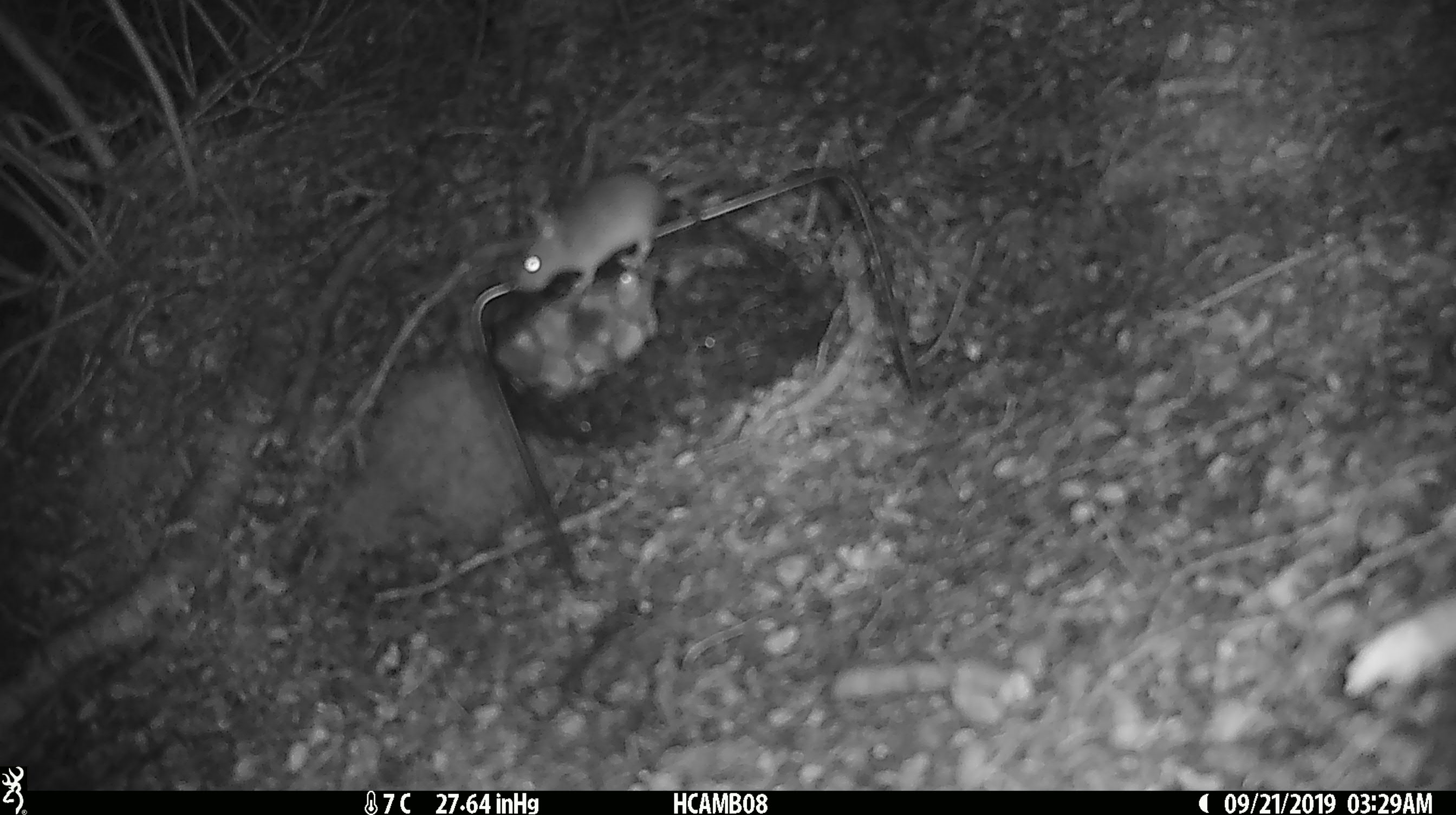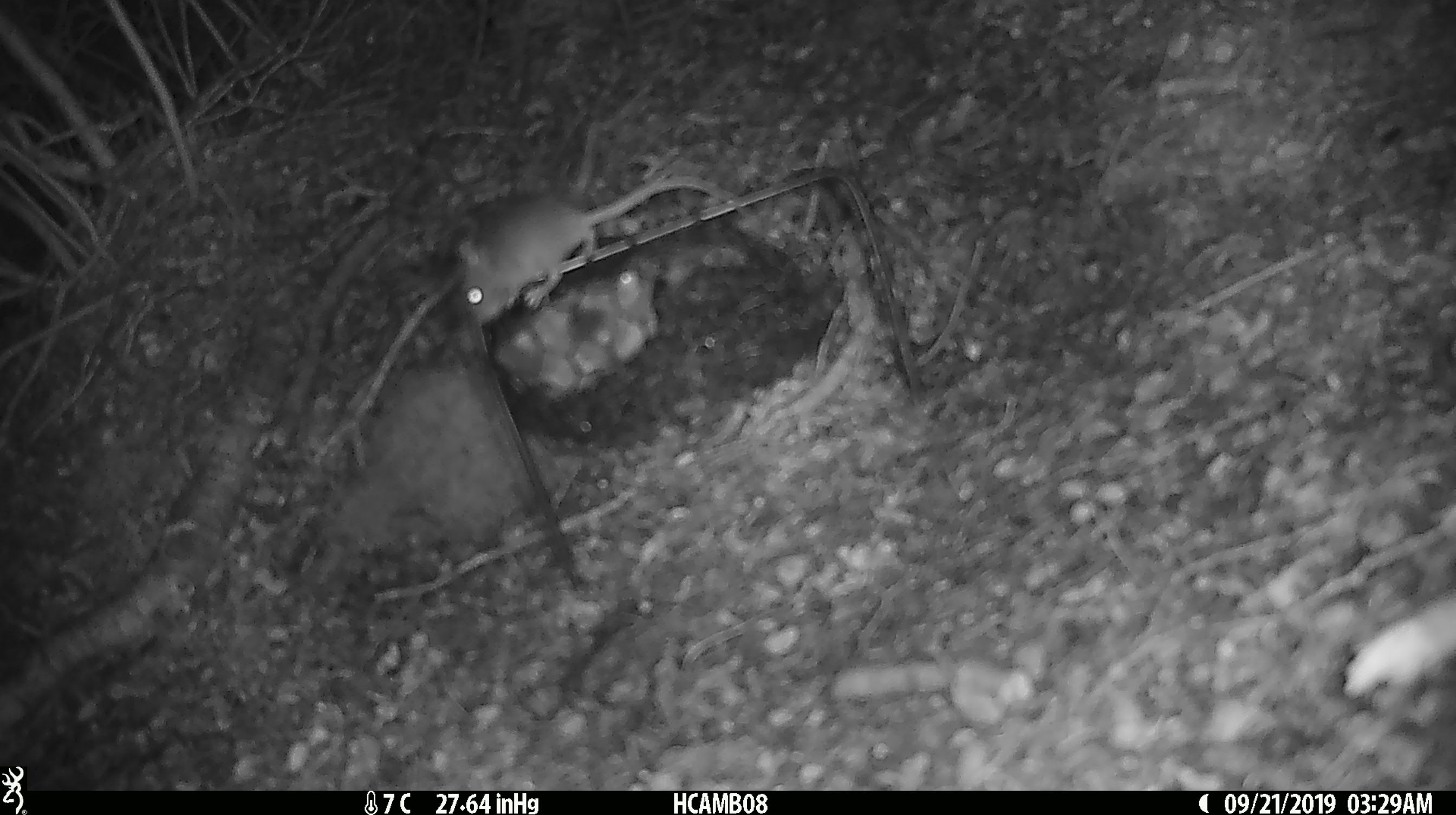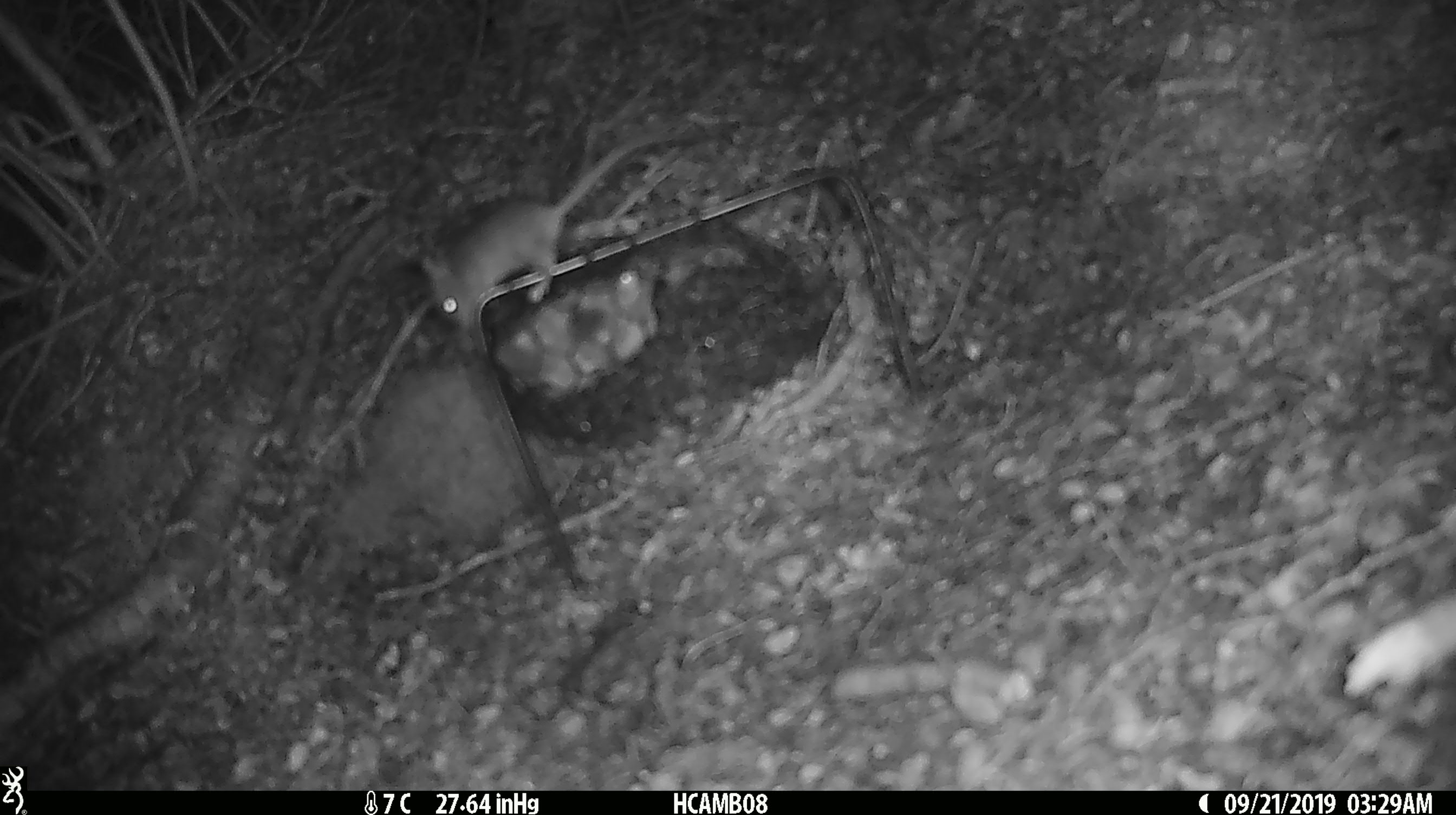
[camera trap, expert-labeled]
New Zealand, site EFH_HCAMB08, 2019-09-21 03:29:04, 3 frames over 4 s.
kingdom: Animalia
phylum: Chordata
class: Mammalia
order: Rodentia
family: Muridae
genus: Mus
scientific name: Mus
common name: mouse